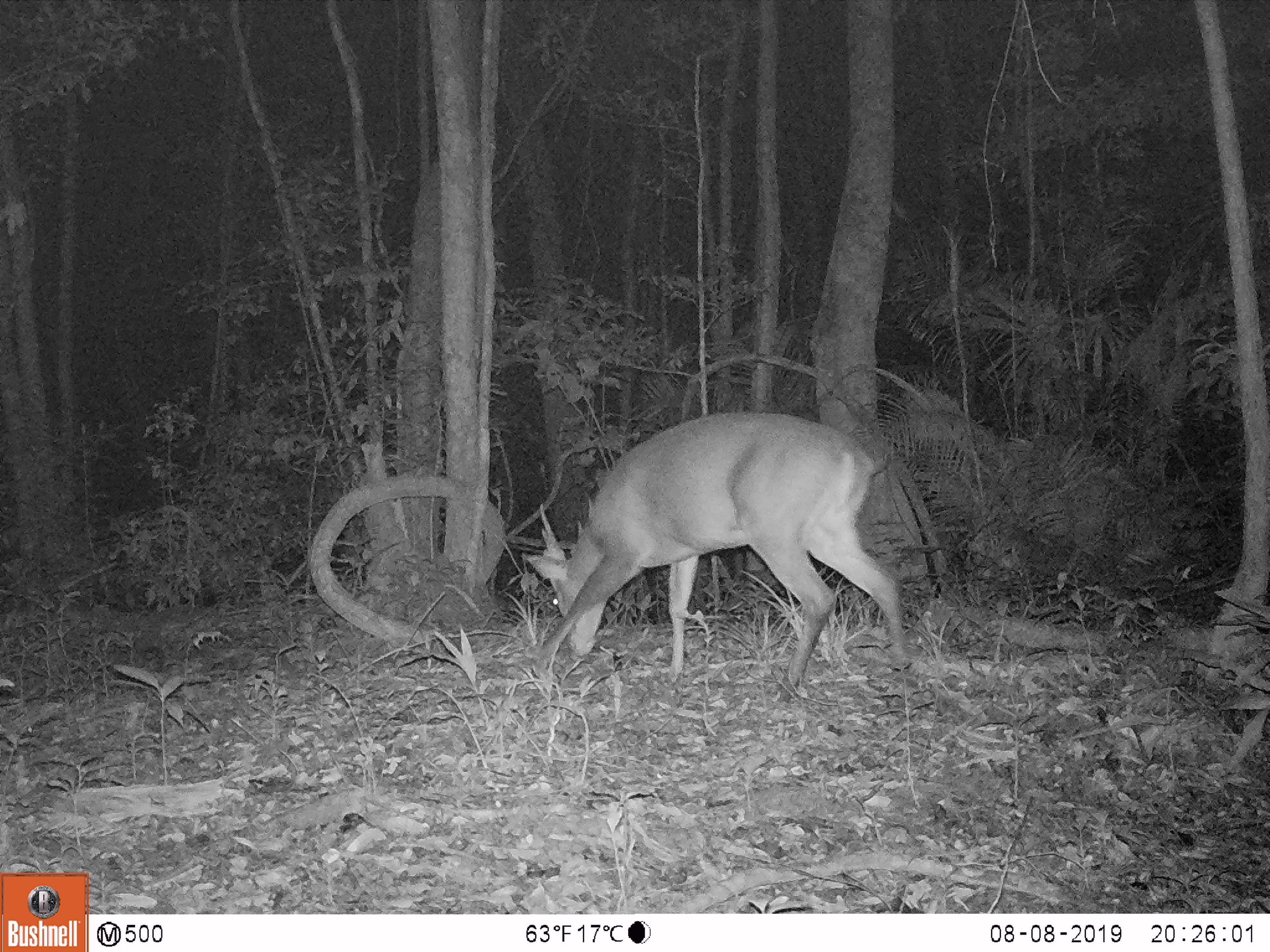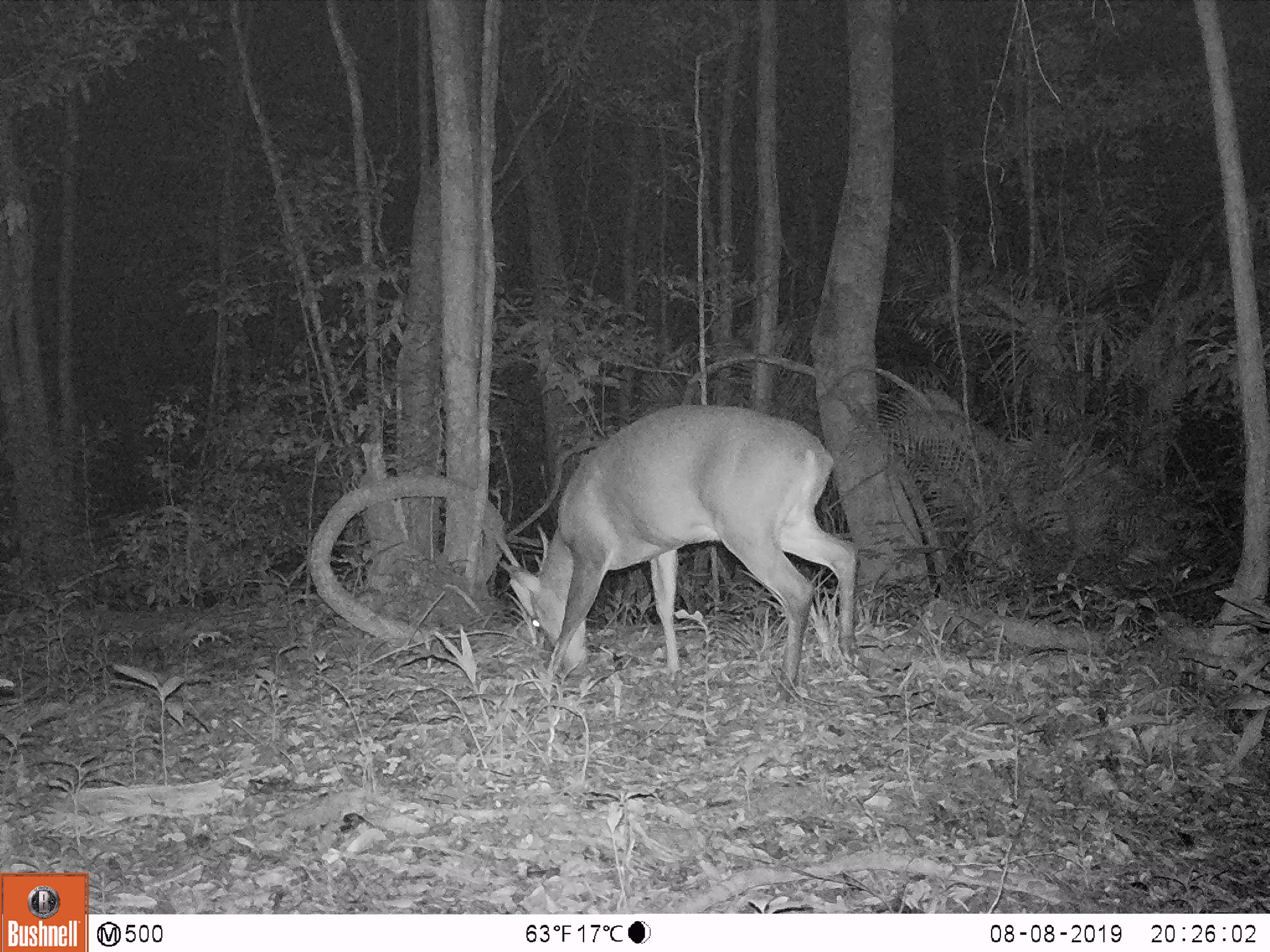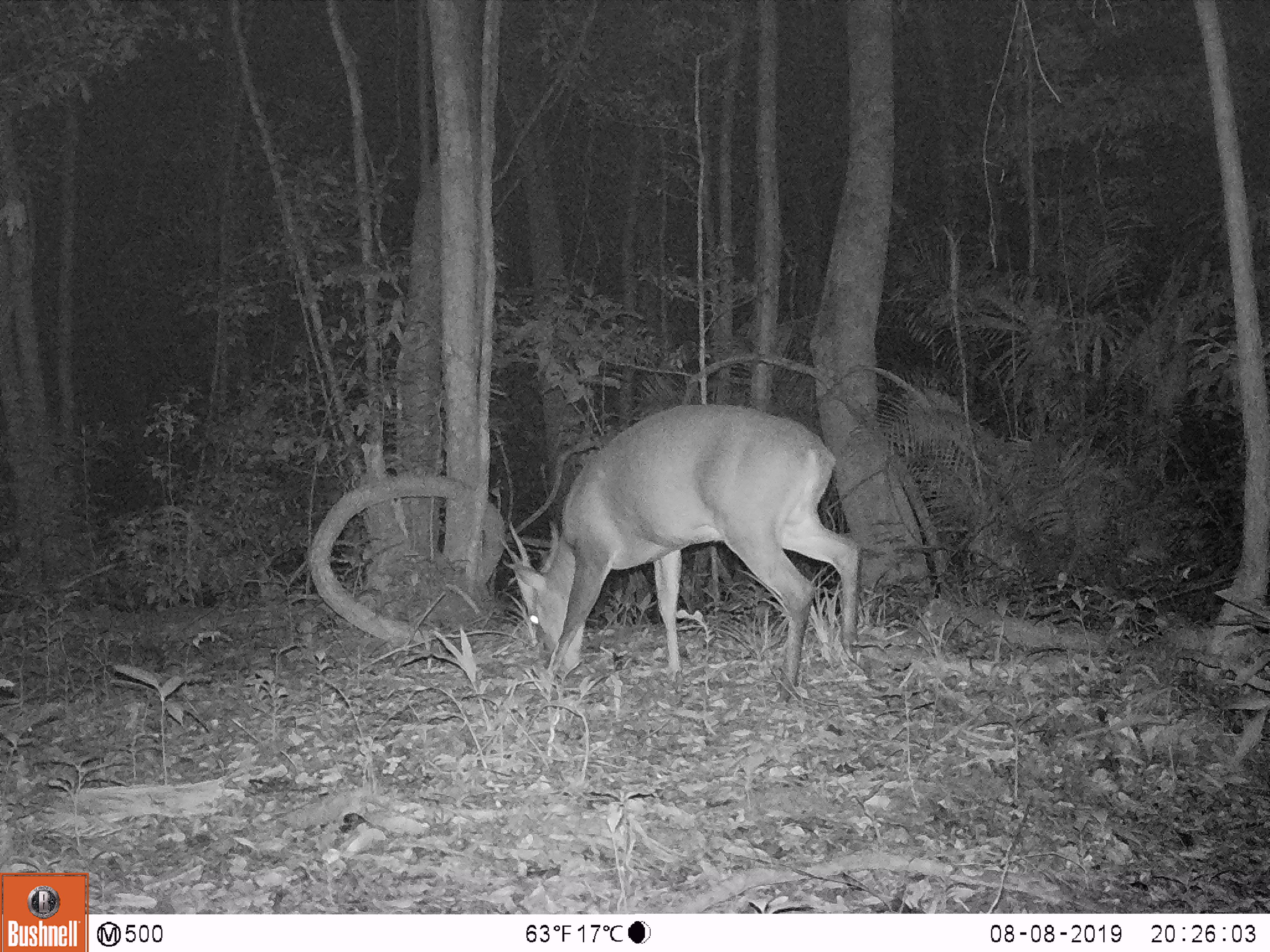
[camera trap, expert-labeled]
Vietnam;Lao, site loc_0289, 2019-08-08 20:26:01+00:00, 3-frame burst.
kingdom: Animalia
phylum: Chordata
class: Mammalia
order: Artiodactyla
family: Cervidae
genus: Muntiacus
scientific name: Muntiacus vuquangensis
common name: large-antlered muntjac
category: large antlered muntjac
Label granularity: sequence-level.